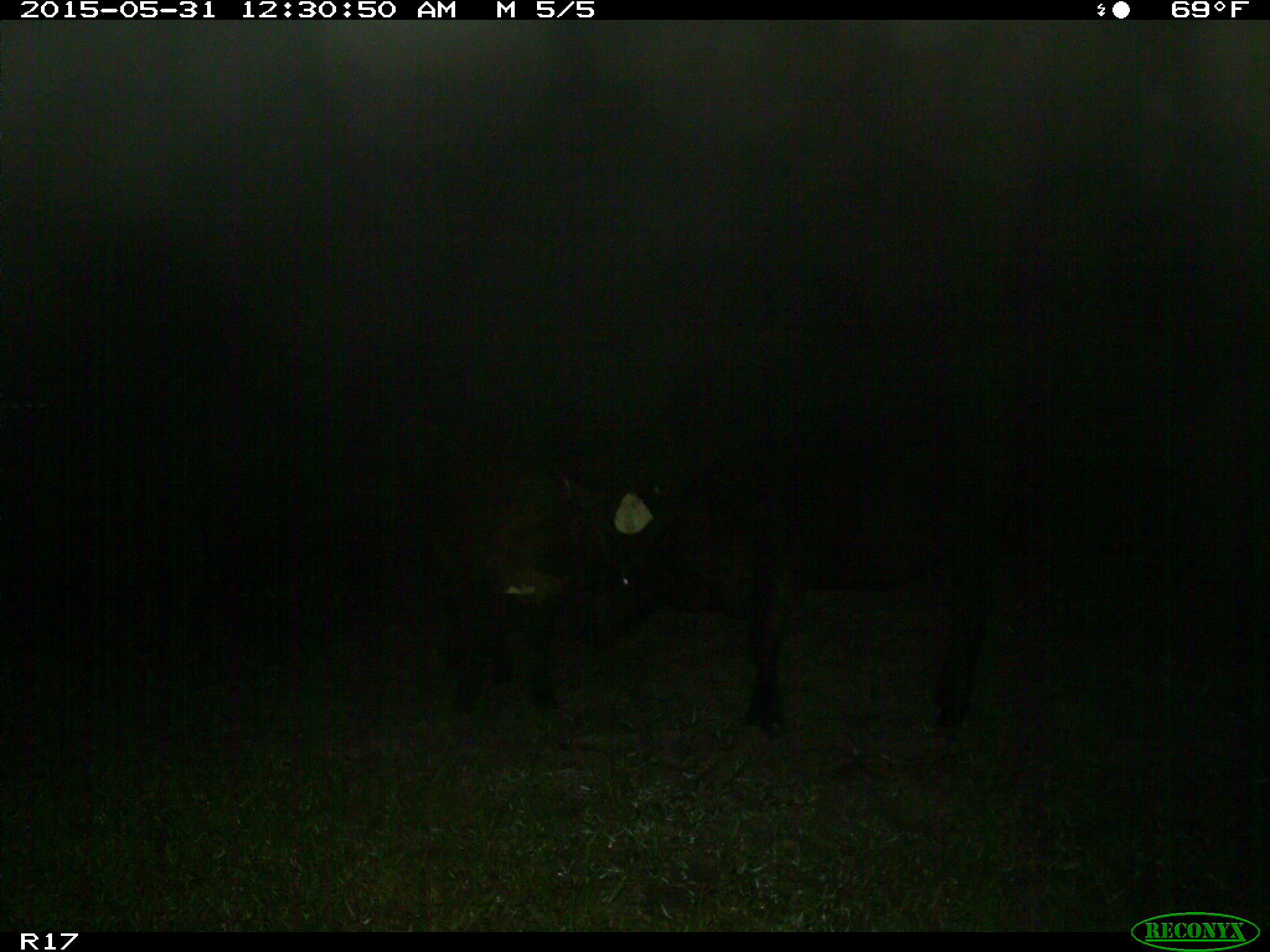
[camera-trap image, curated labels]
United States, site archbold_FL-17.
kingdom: Animalia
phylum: Chordata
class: Mammalia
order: Artiodactyla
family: Bovidae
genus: Bos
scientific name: Bos taurus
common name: domestic cow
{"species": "Bos taurus (domestic cow)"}